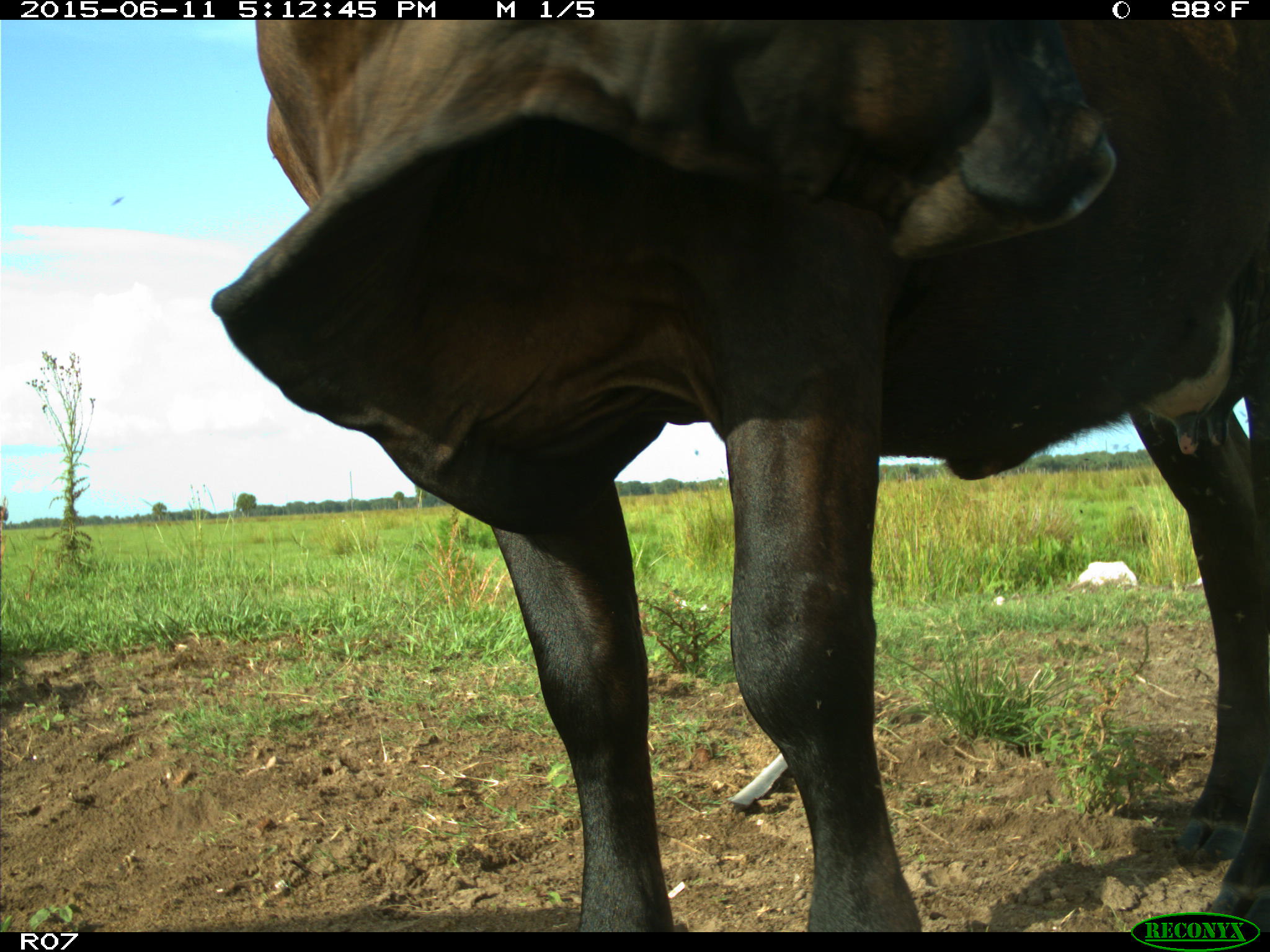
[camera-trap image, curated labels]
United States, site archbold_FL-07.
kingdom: Animalia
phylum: Chordata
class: Mammalia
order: Artiodactyla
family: Bovidae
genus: Bos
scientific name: Bos taurus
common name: domestic cow